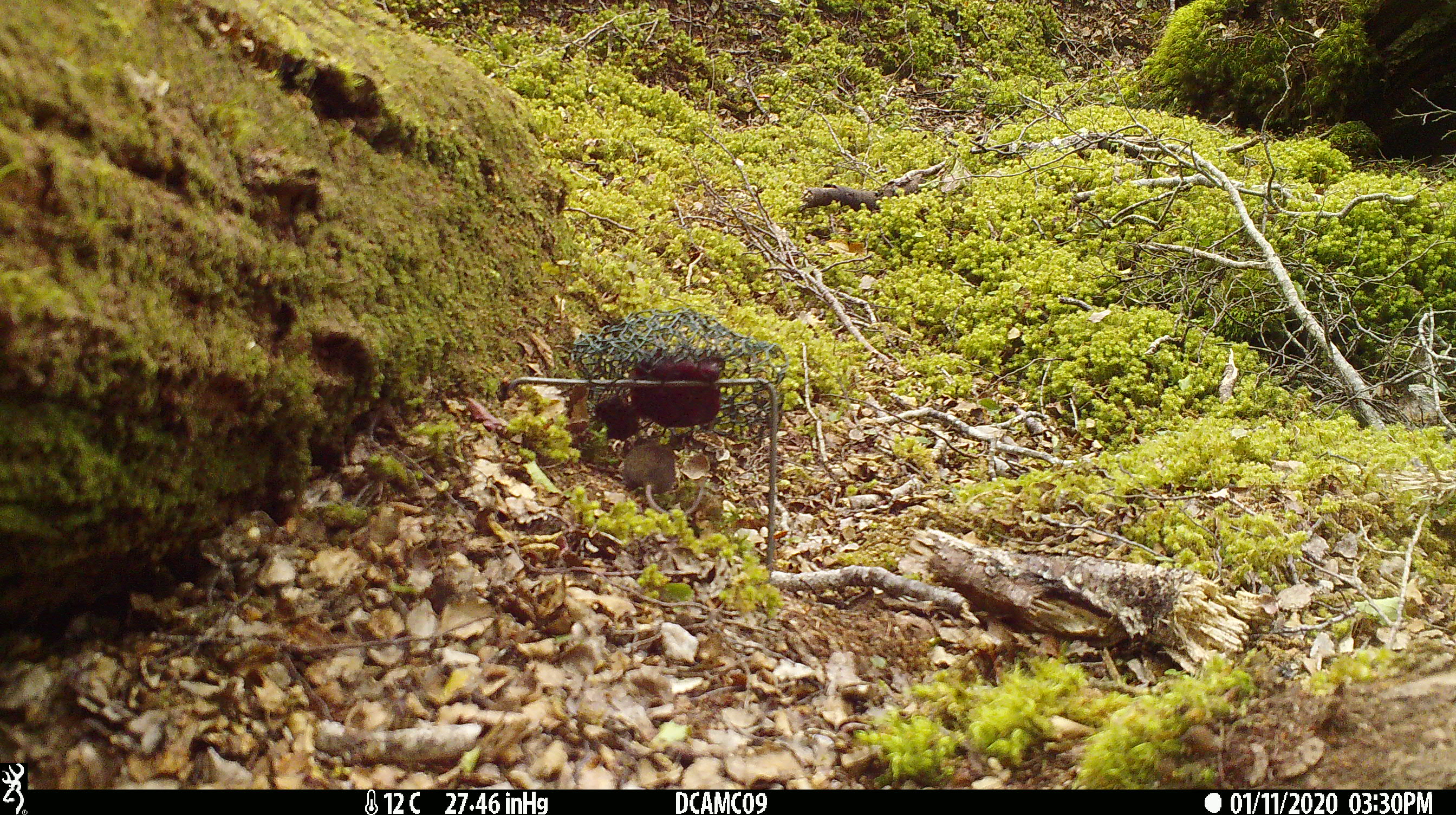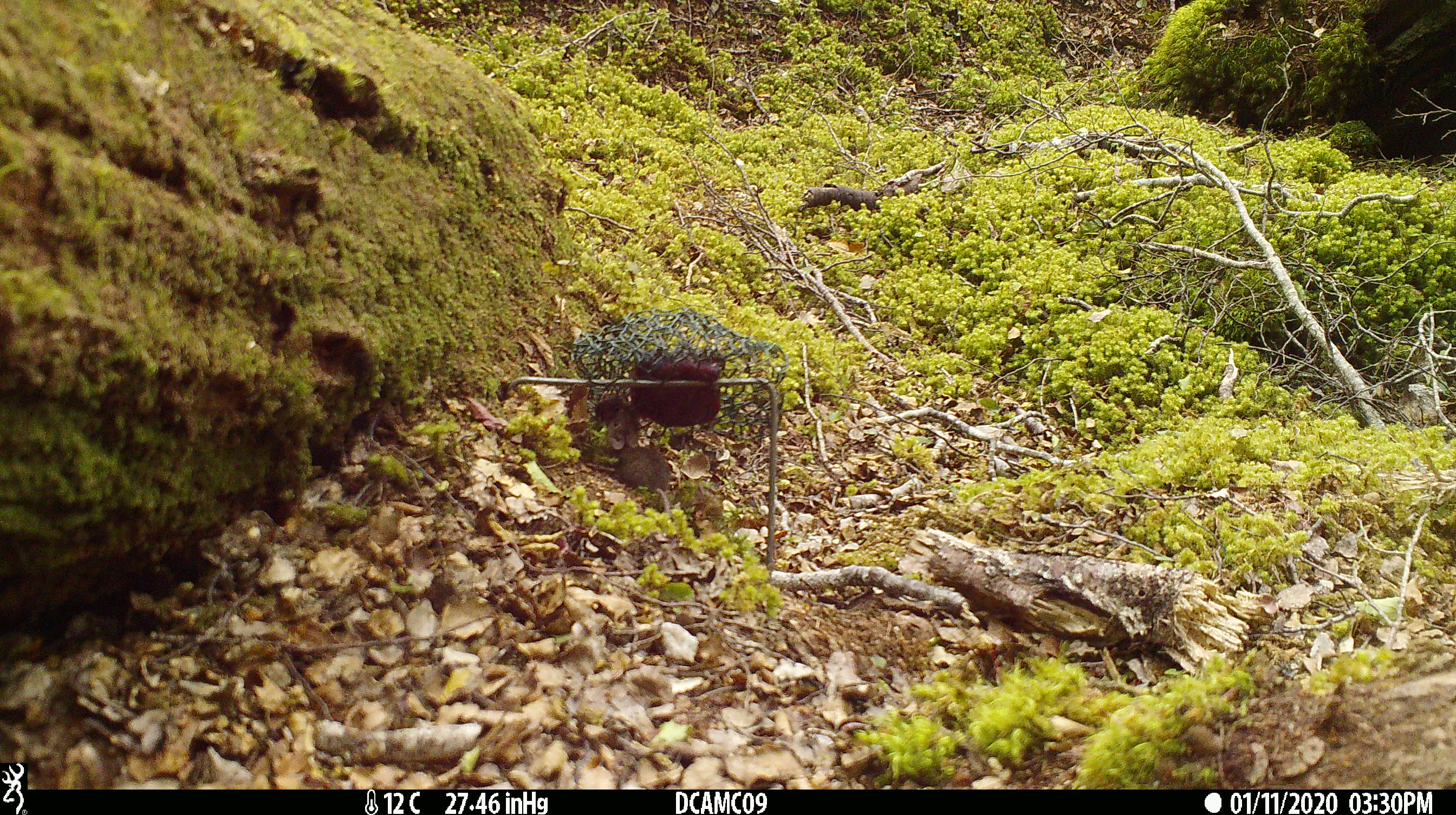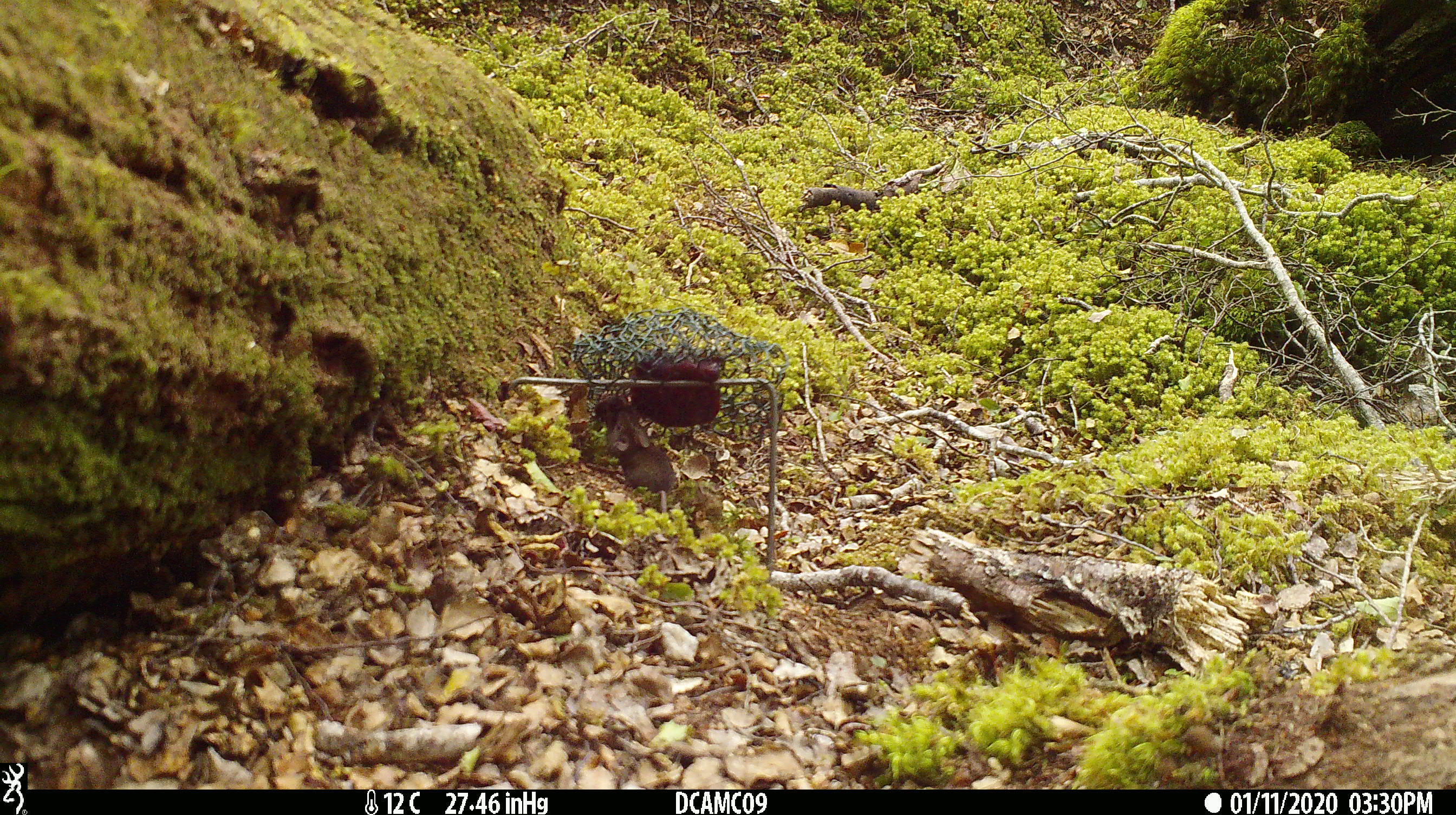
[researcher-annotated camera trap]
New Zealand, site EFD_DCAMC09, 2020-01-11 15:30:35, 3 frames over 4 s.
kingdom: Animalia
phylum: Chordata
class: Mammalia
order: Rodentia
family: Muridae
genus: Mus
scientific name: Mus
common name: mouse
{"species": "mouse (Mus)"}